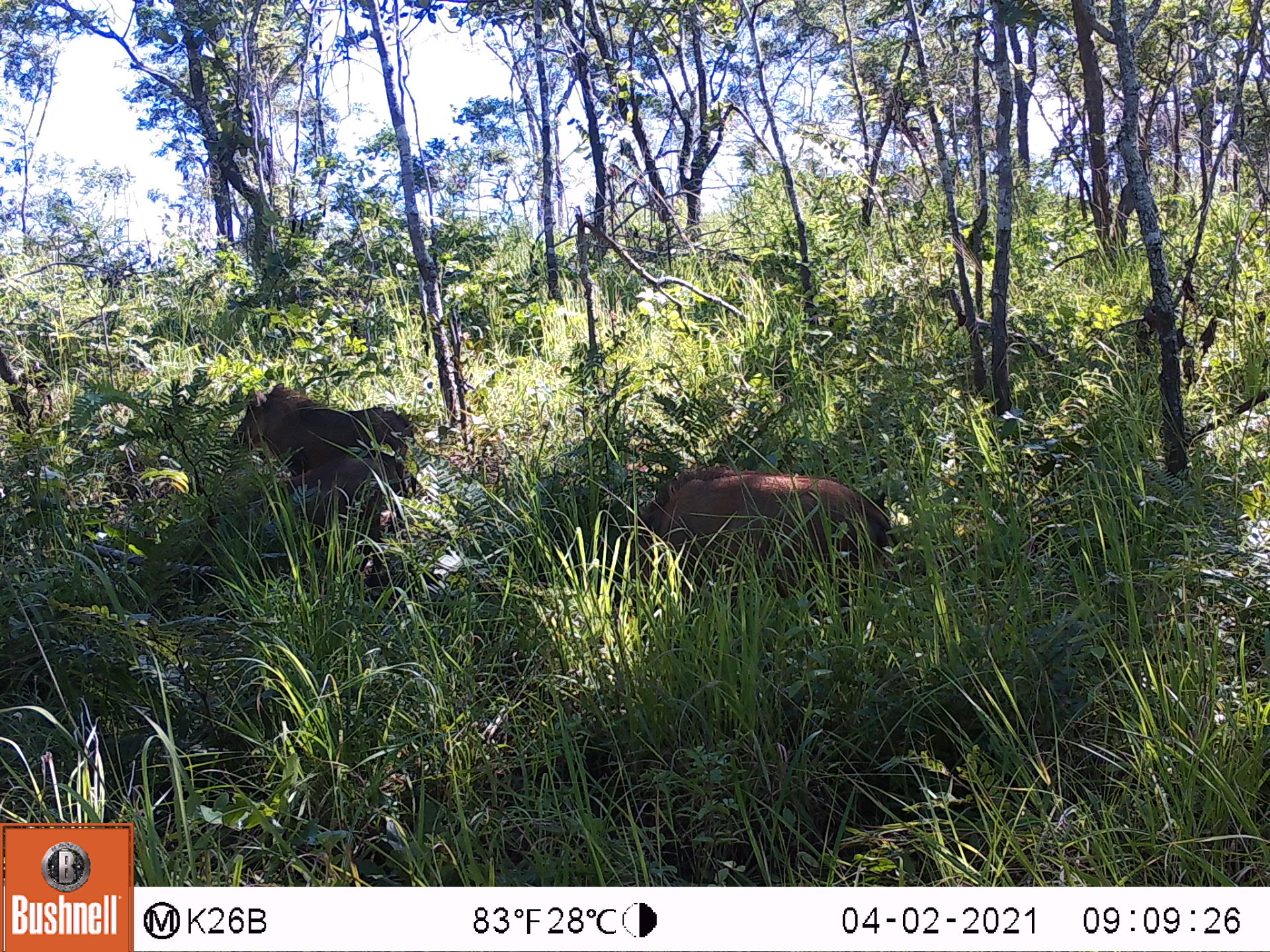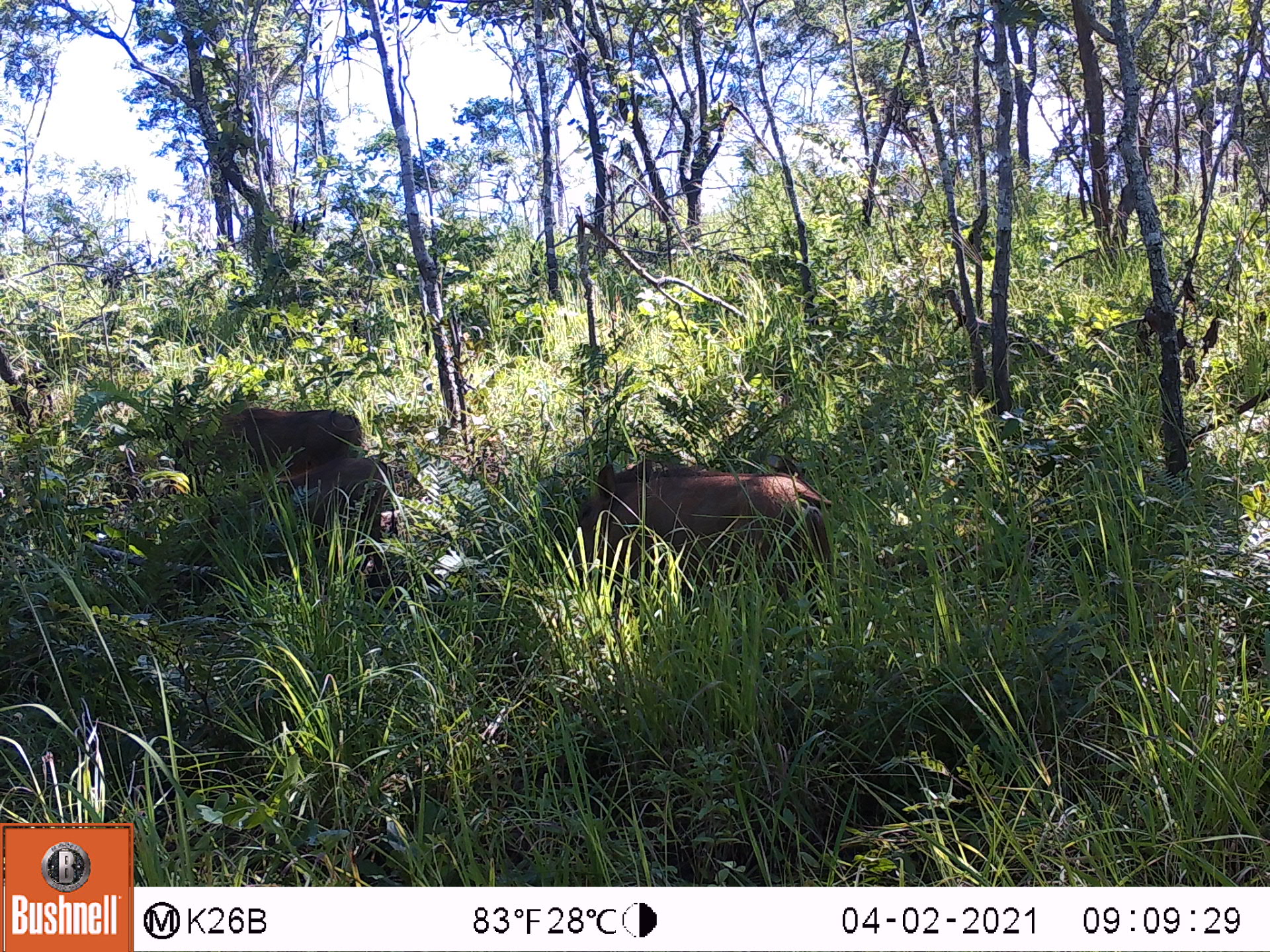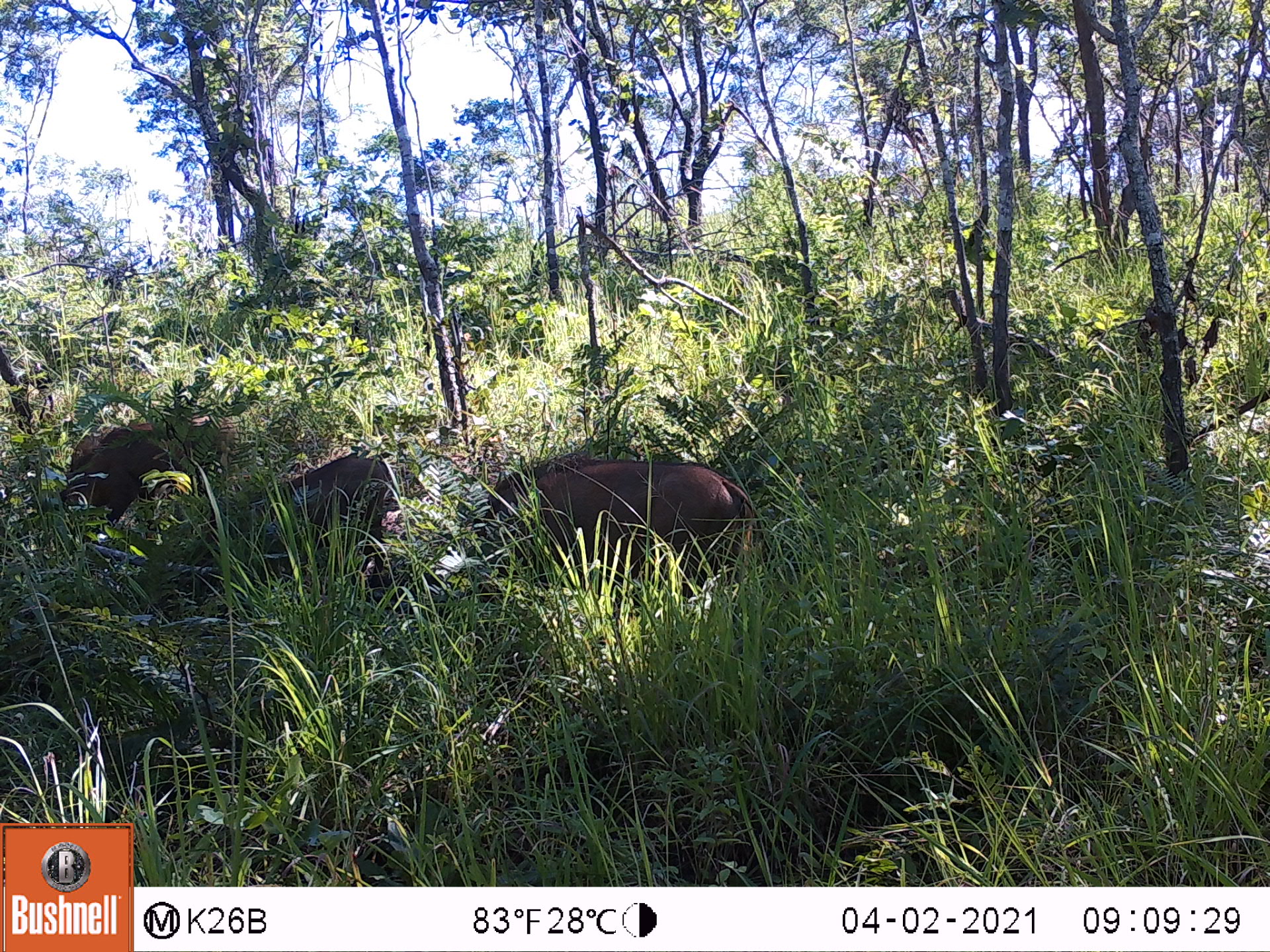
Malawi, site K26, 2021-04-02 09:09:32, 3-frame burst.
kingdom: Animalia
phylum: Chordata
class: Mammalia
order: Artiodactyla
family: Suidae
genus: Phacochoerus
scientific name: Phacochoerus africanus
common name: common warthog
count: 3